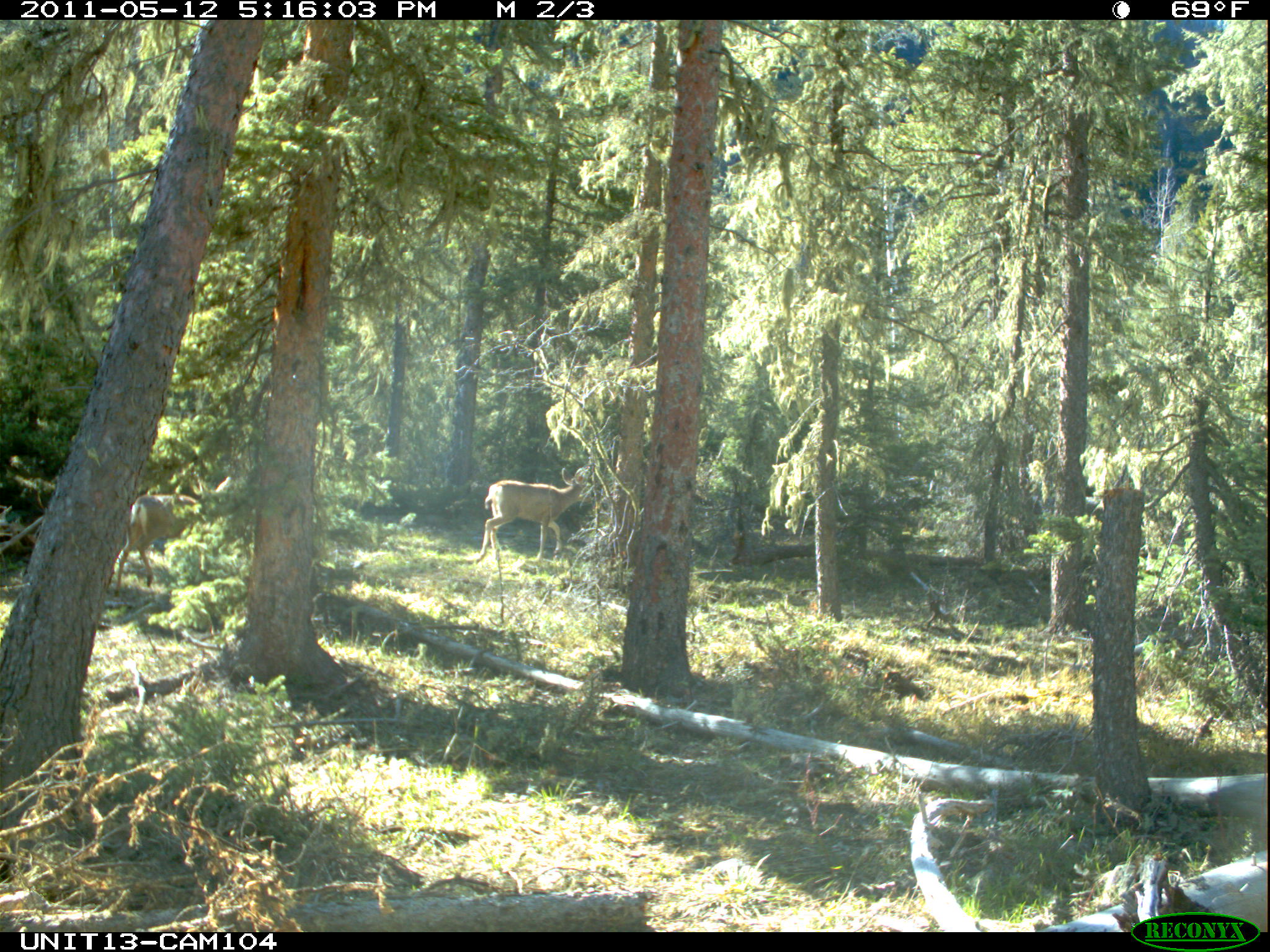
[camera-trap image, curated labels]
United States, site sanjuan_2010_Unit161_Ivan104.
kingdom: Animalia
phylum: Chordata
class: Mammalia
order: Artiodactyla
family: Cervidae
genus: Odocoileus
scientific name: Odocoileus hemionus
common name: mule deer